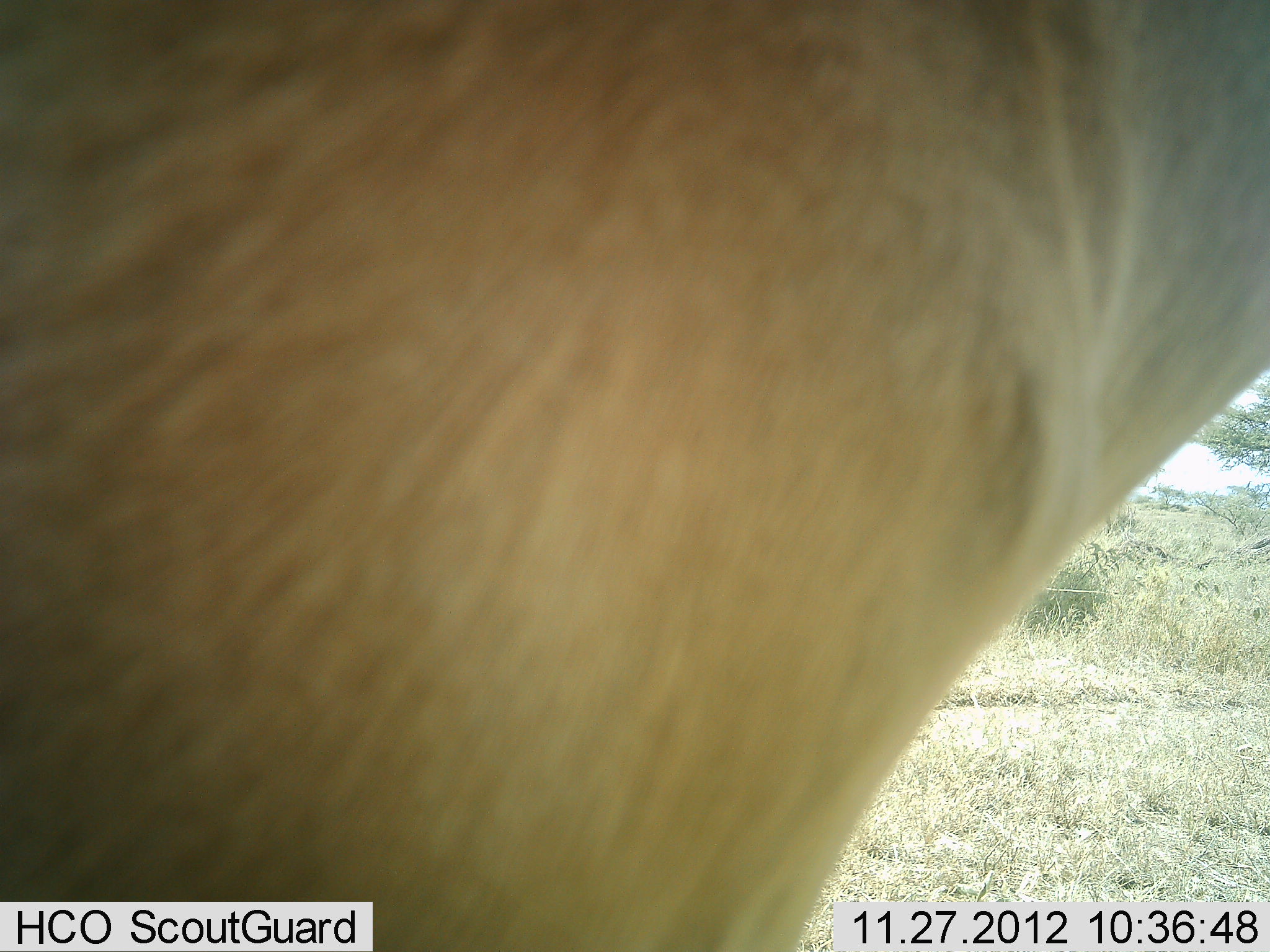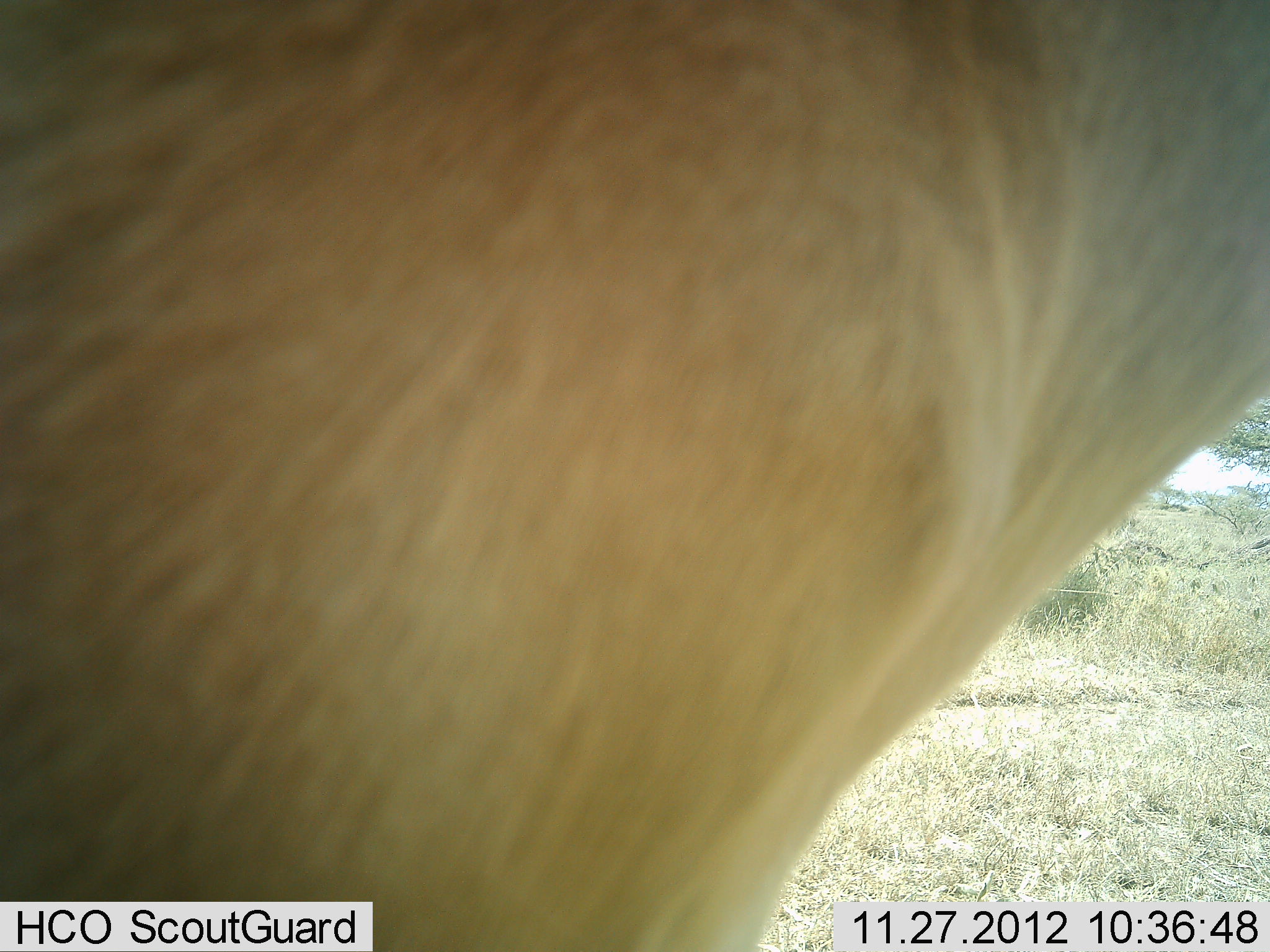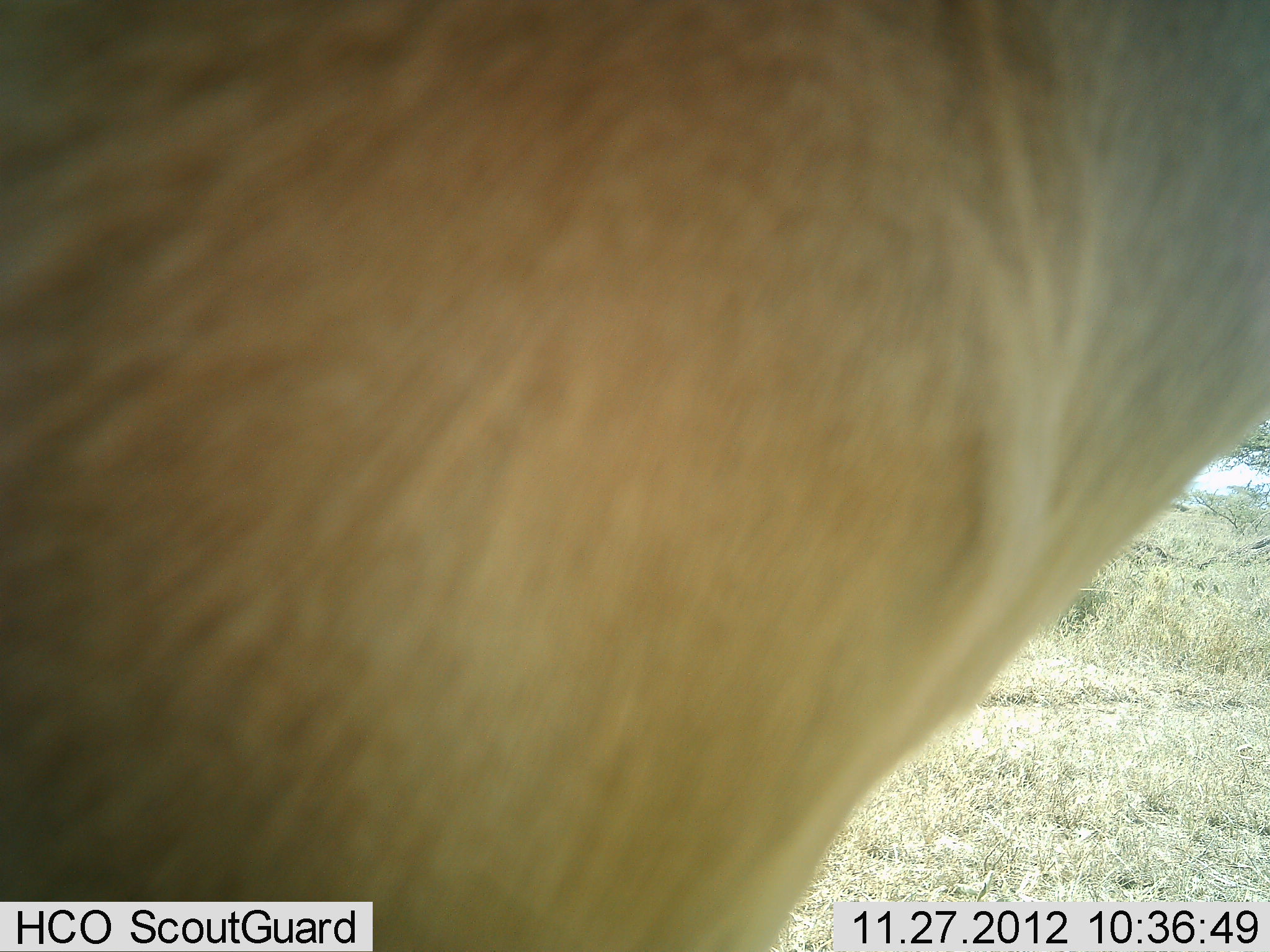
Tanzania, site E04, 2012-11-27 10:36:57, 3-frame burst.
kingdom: Animalia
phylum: Chordata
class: Mammalia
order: Artiodactyla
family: Bovidae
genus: Alcelaphus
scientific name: Alcelaphus buselaphus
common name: hartebeest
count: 1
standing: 100%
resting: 0%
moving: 0%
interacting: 0%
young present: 0%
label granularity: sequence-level